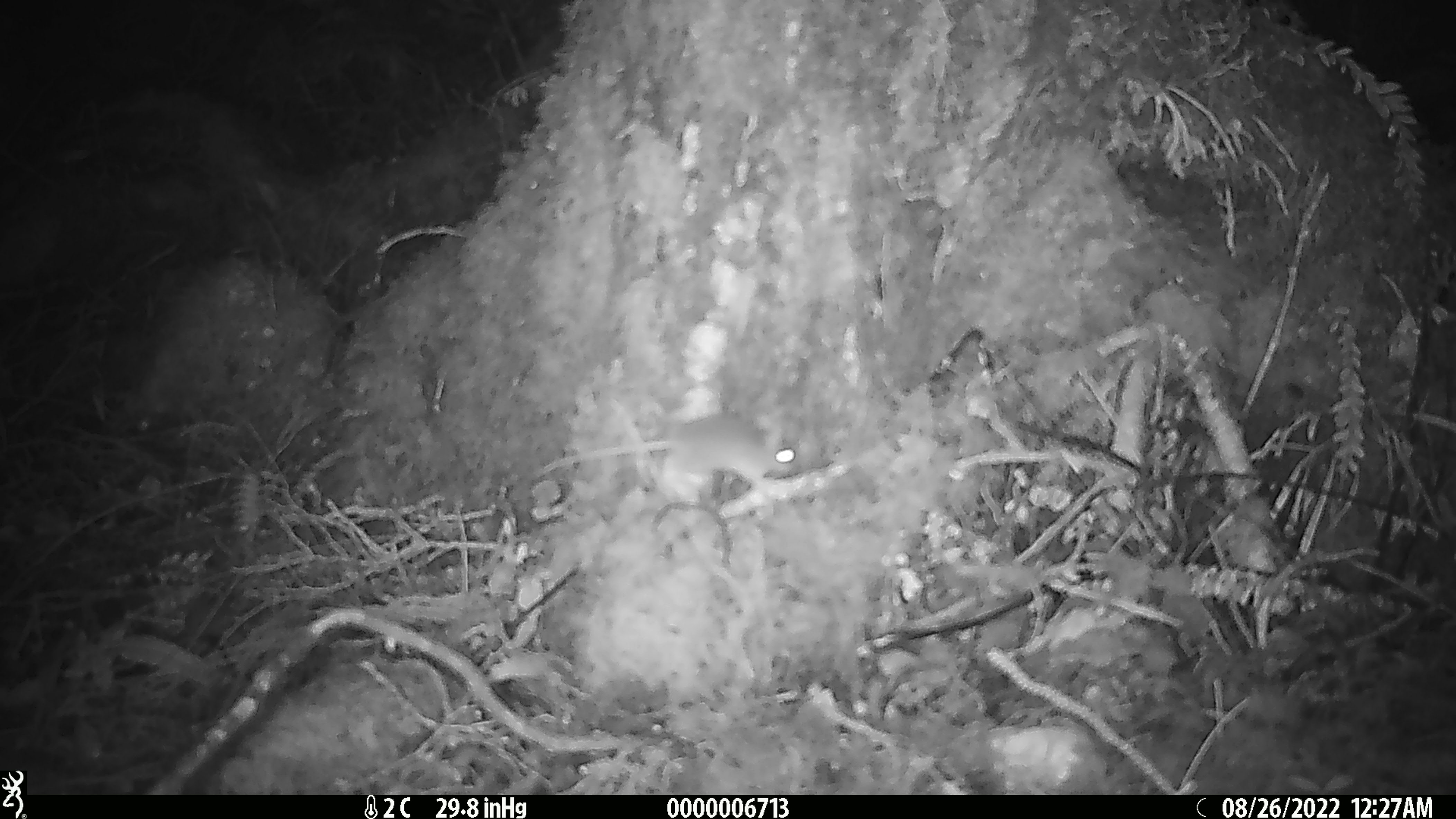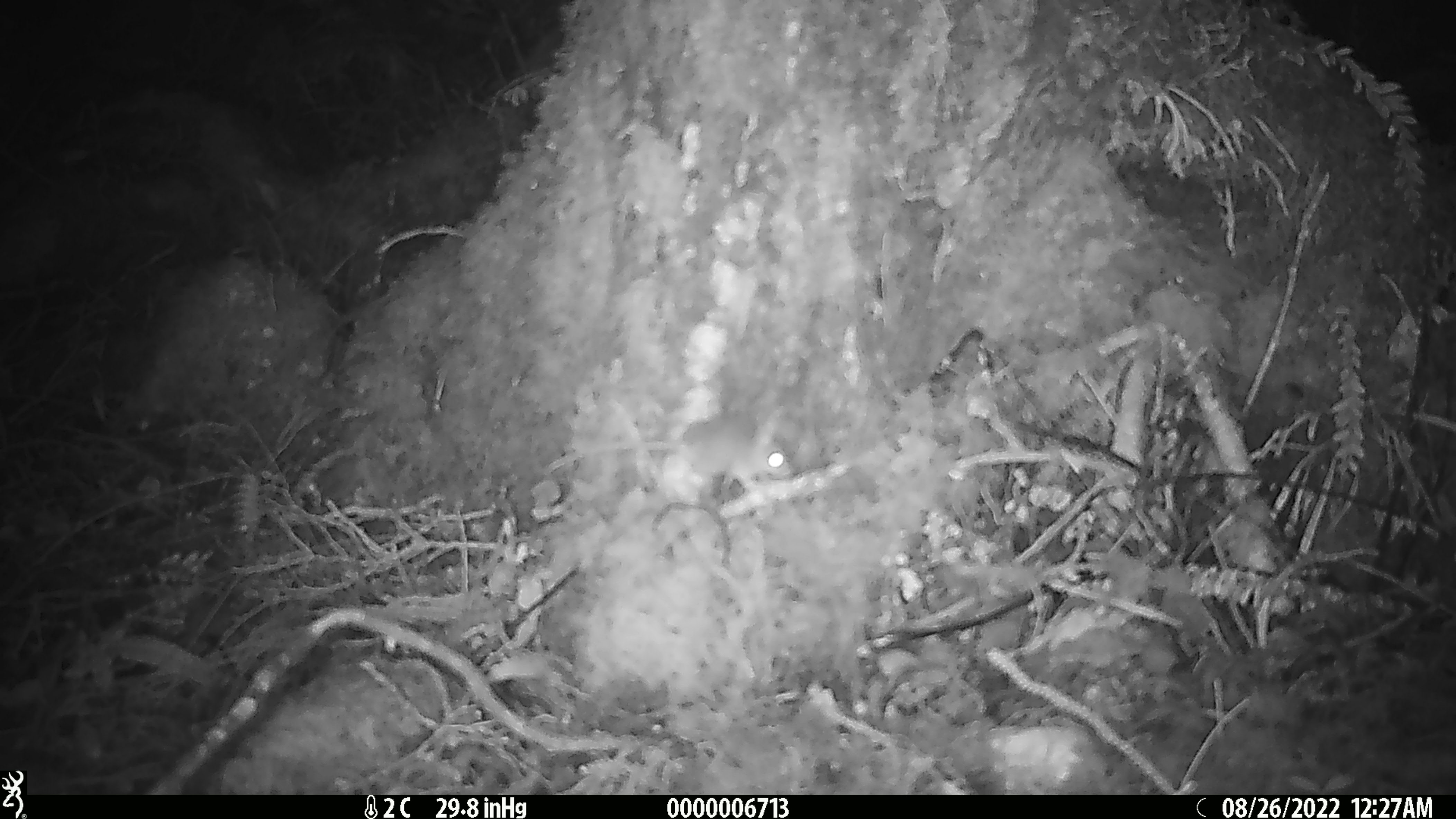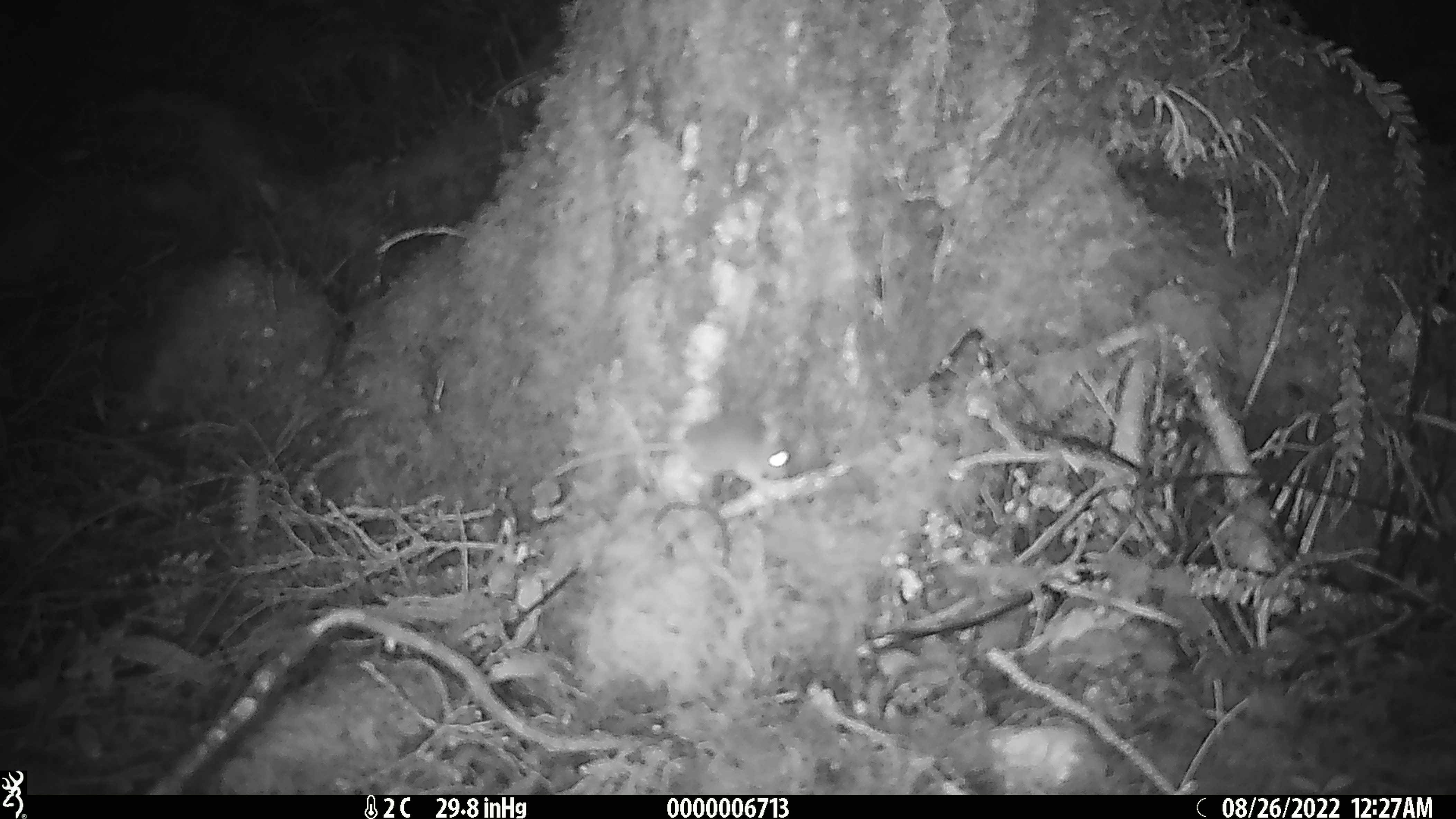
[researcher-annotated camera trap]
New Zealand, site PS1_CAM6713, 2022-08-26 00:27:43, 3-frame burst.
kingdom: Animalia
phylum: Chordata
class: Mammalia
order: Rodentia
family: Muridae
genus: Mus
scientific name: Mus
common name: mouse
Mouse (Mus).